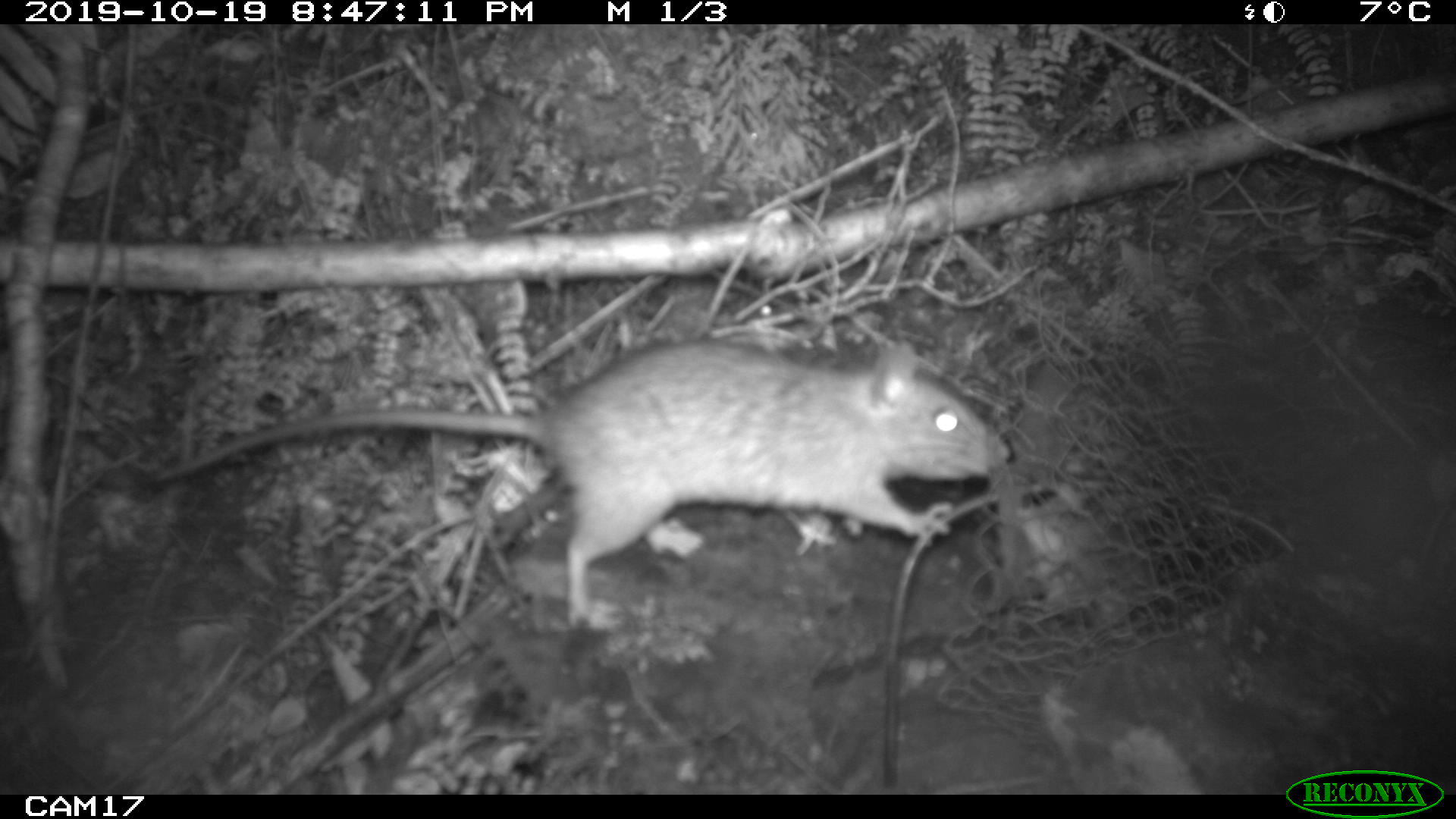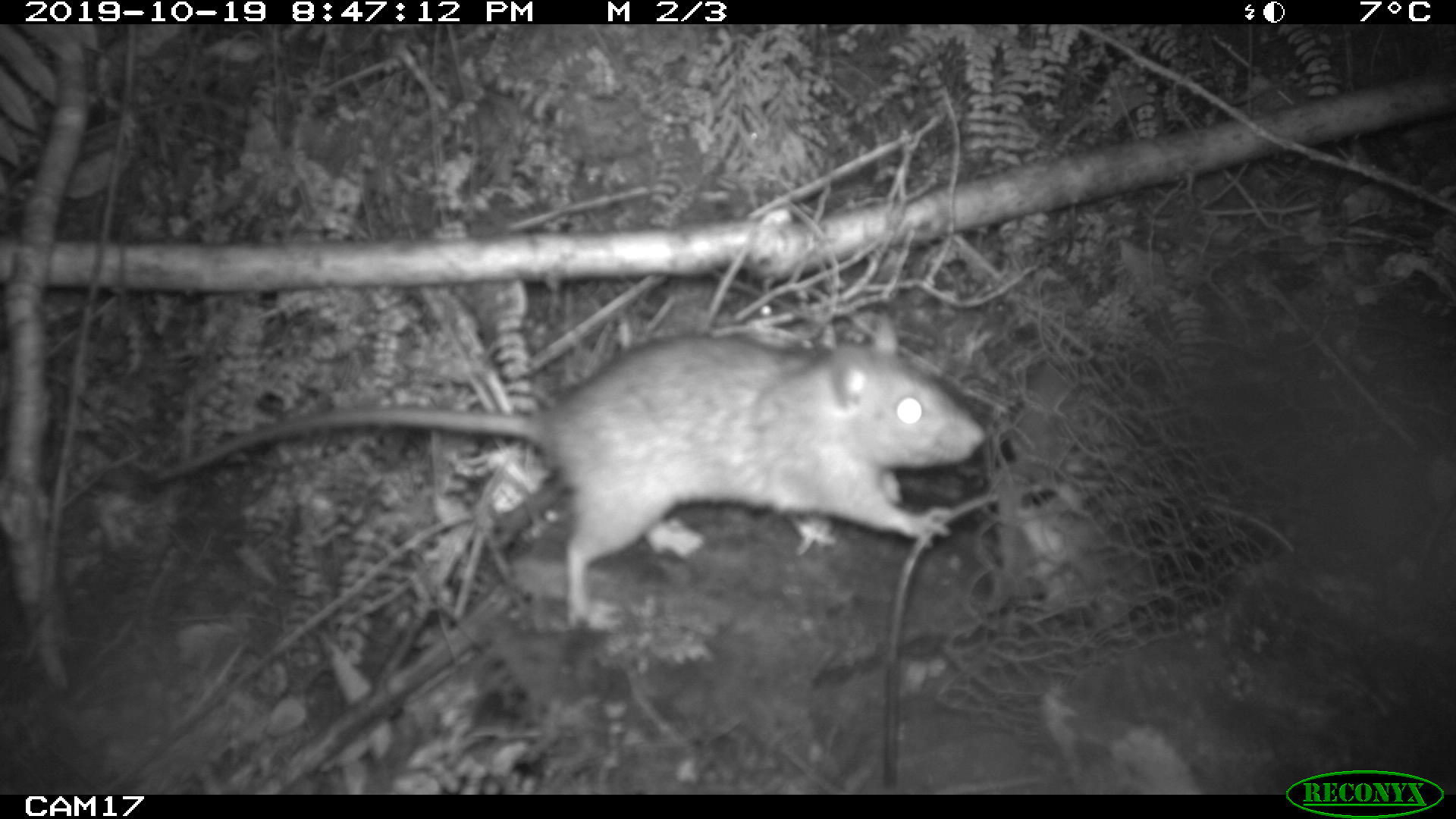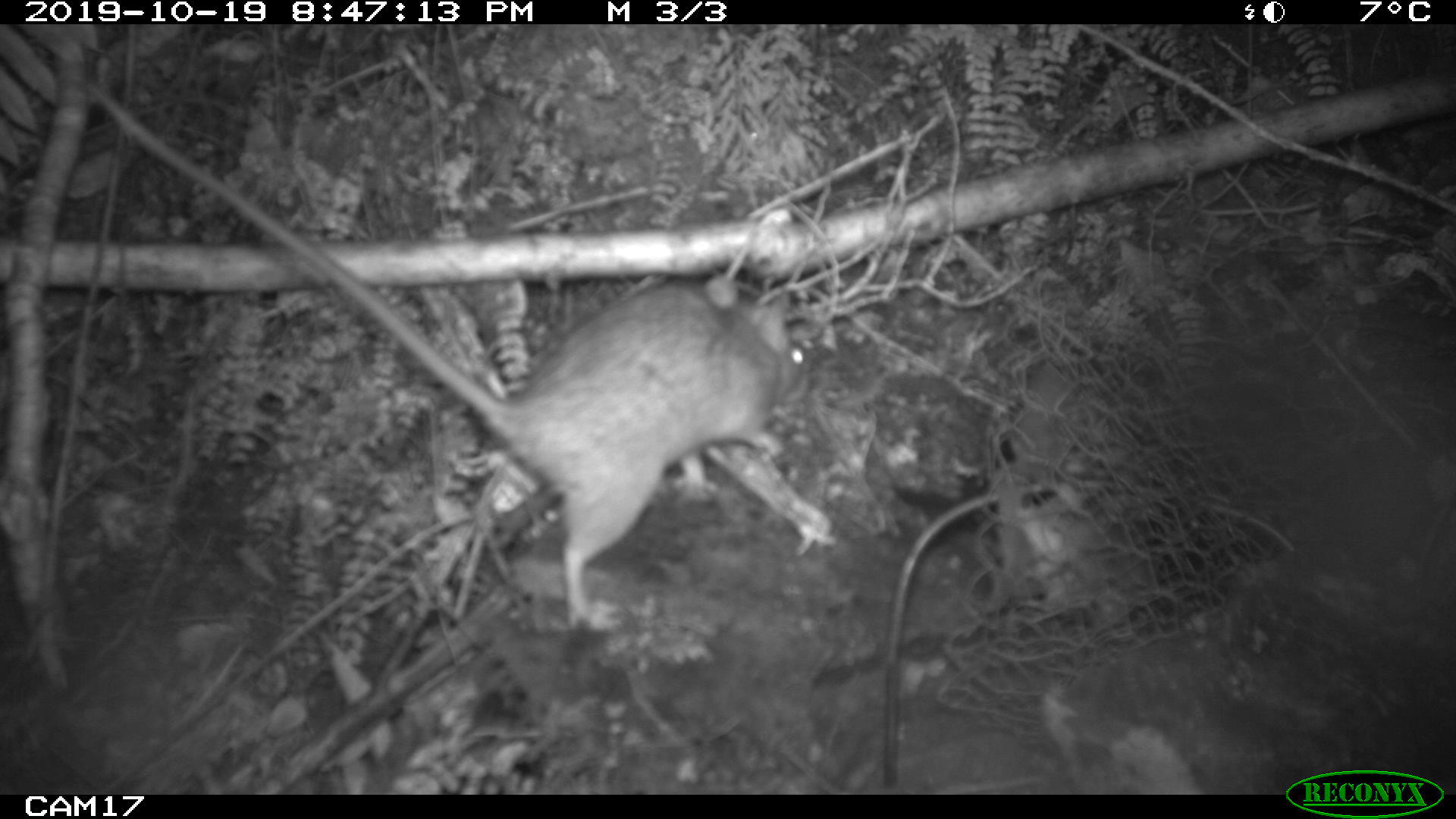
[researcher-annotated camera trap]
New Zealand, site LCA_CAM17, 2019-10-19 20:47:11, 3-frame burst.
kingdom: Animalia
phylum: Chordata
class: Mammalia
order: Rodentia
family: Muridae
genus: Rattus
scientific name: Rattus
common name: rat